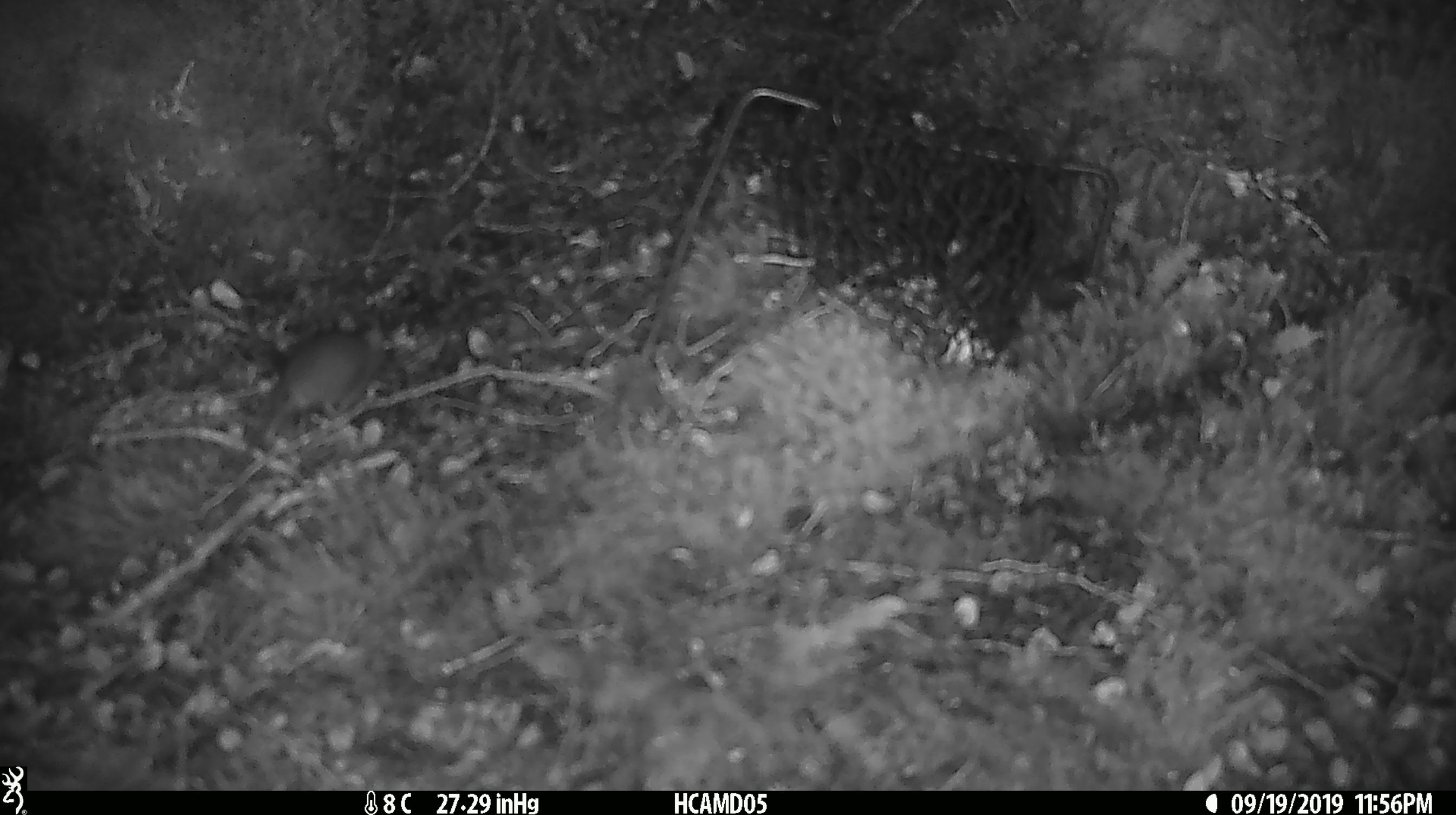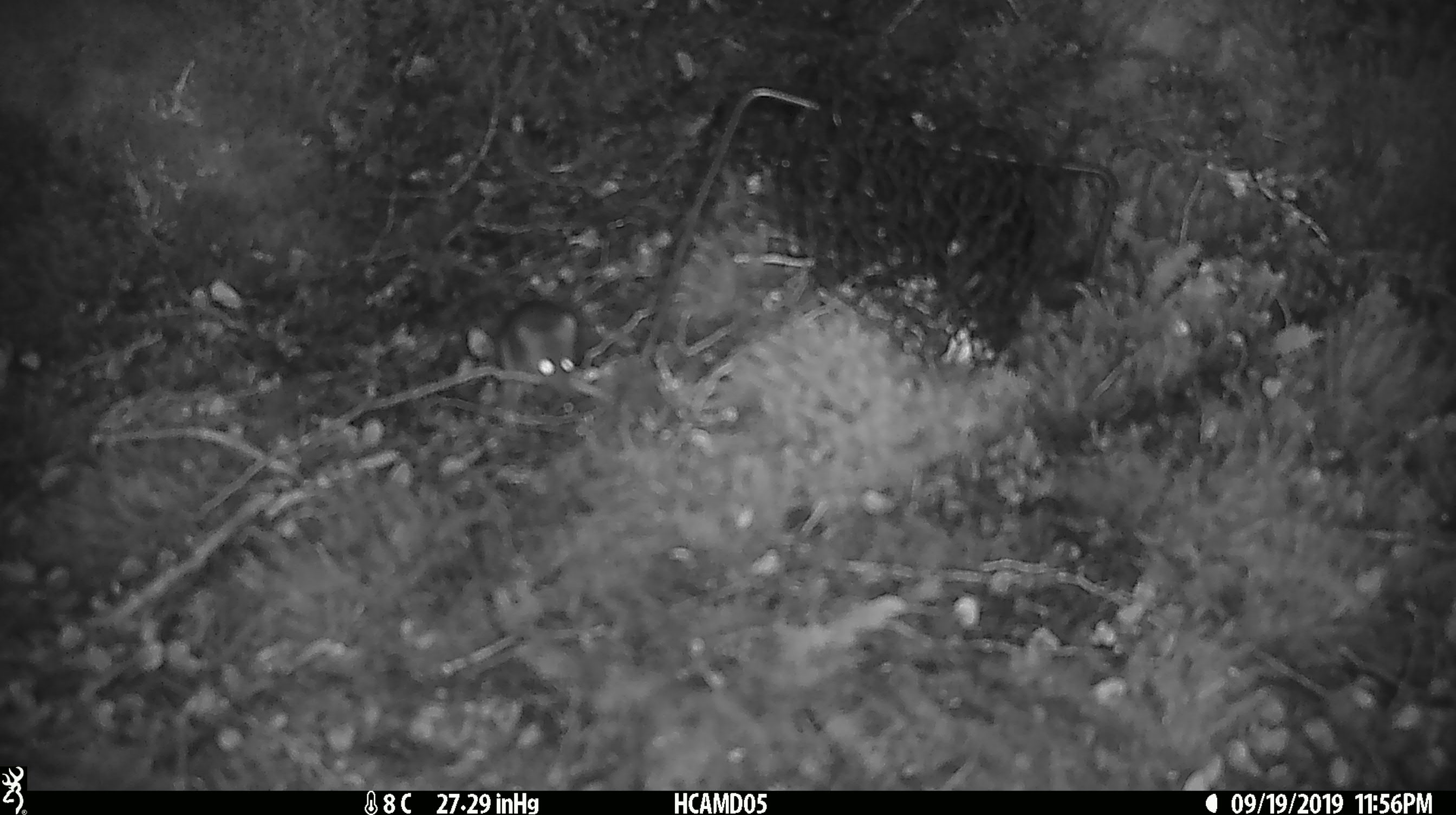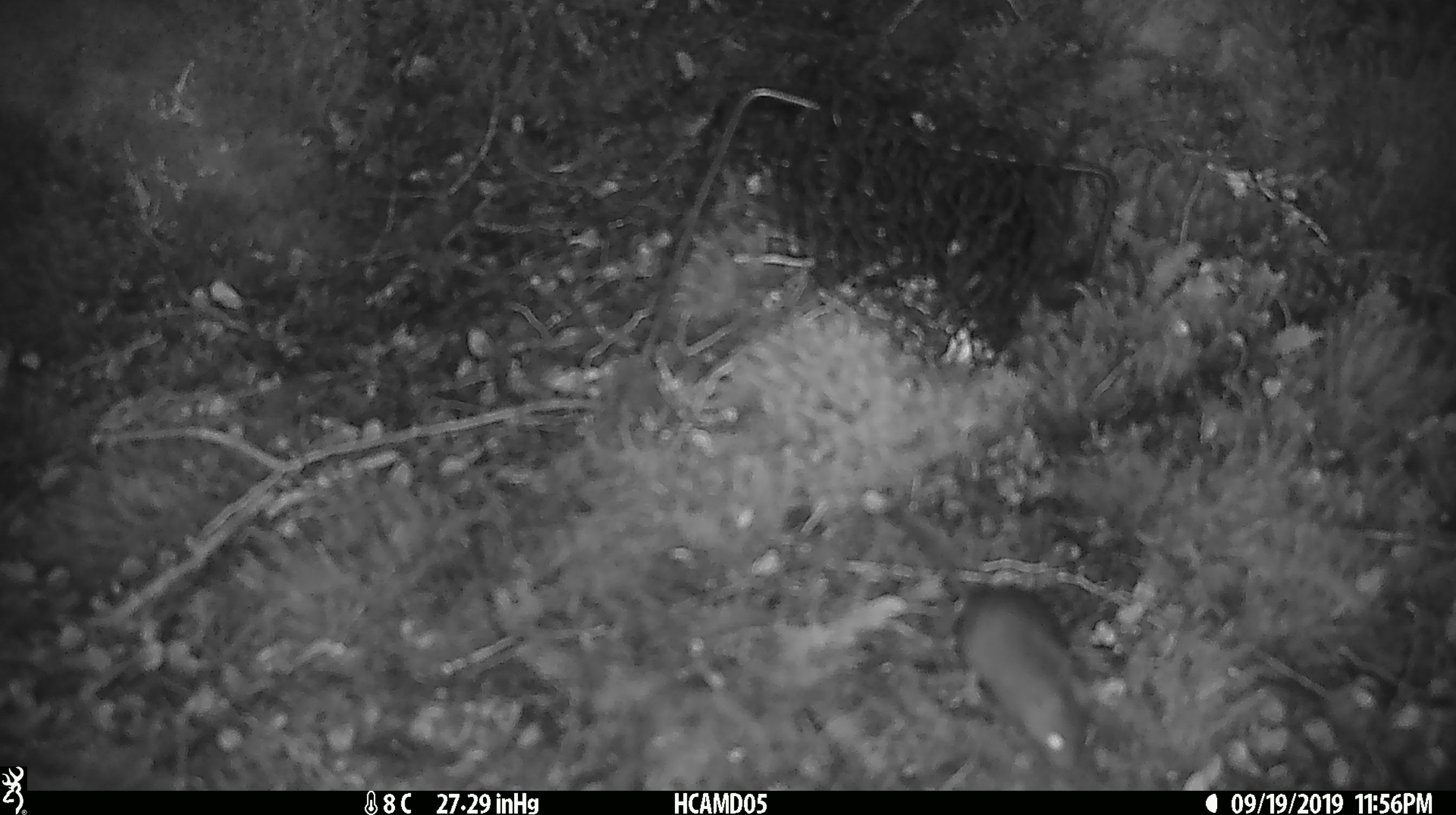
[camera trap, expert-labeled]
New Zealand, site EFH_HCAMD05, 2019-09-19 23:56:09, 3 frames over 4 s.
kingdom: Animalia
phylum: Chordata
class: Mammalia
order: Rodentia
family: Muridae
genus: Mus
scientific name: Mus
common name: mouse